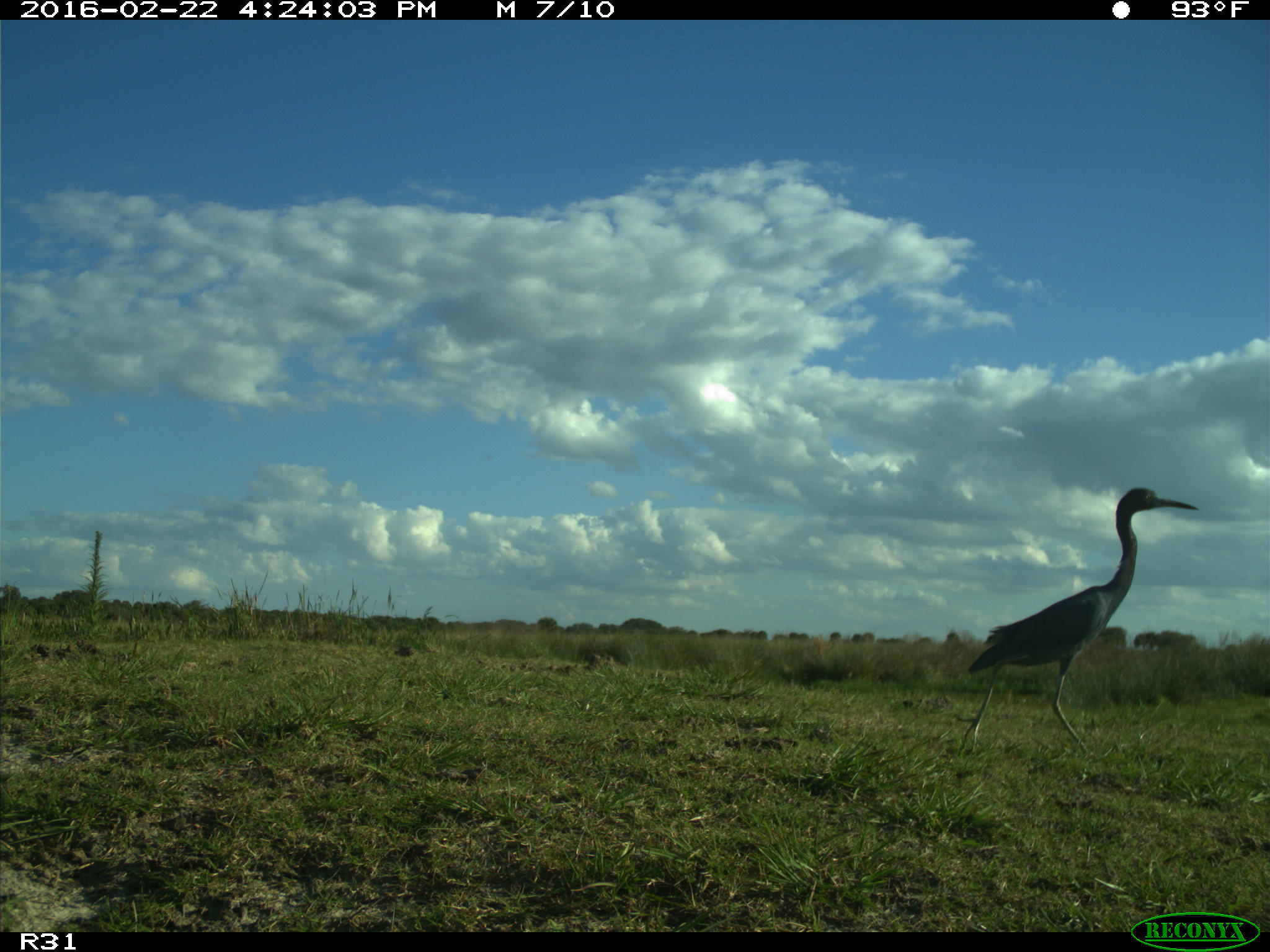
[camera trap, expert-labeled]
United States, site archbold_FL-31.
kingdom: Animalia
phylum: Chordata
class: Aves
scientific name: Aves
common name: birds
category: unidentified bird